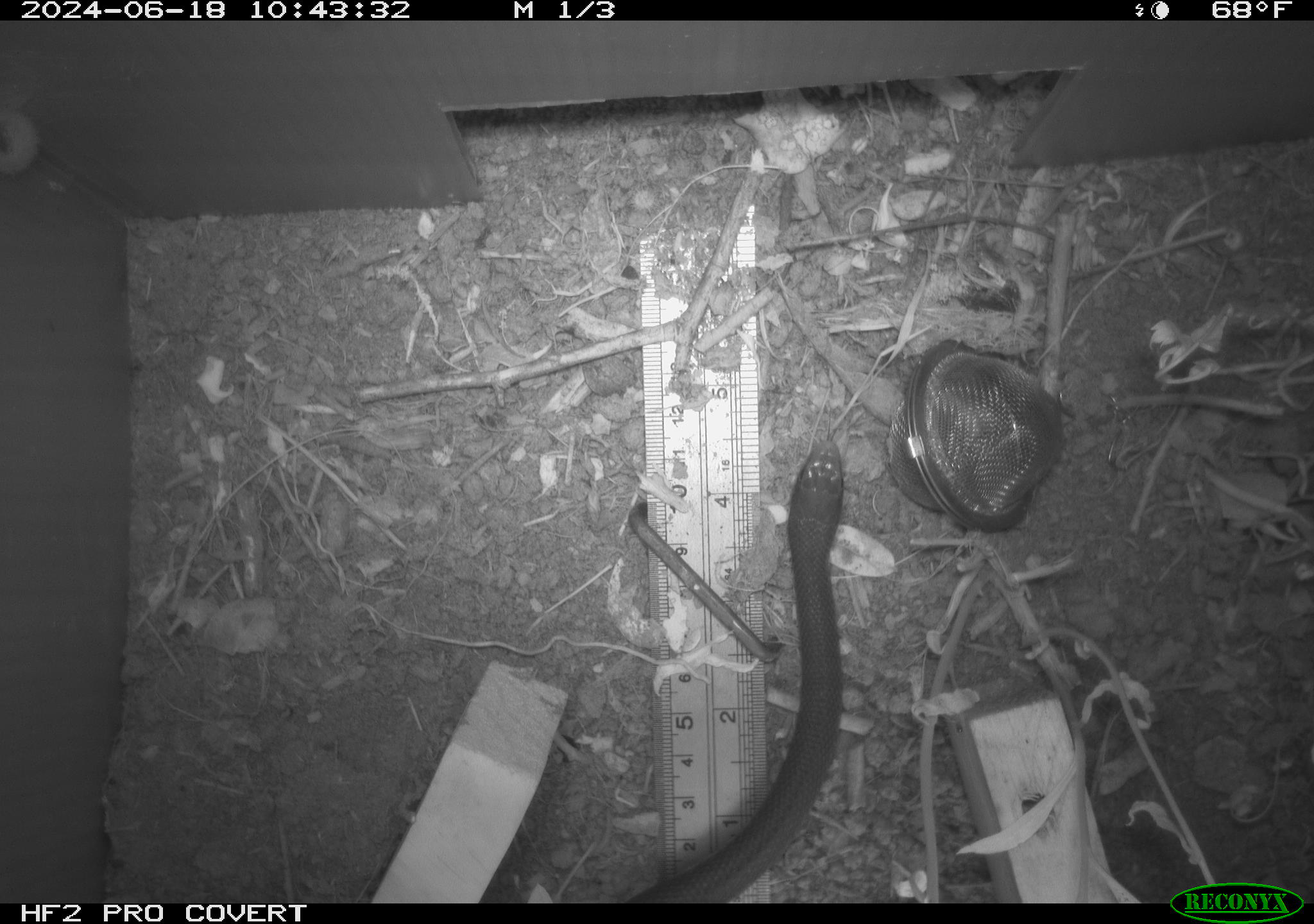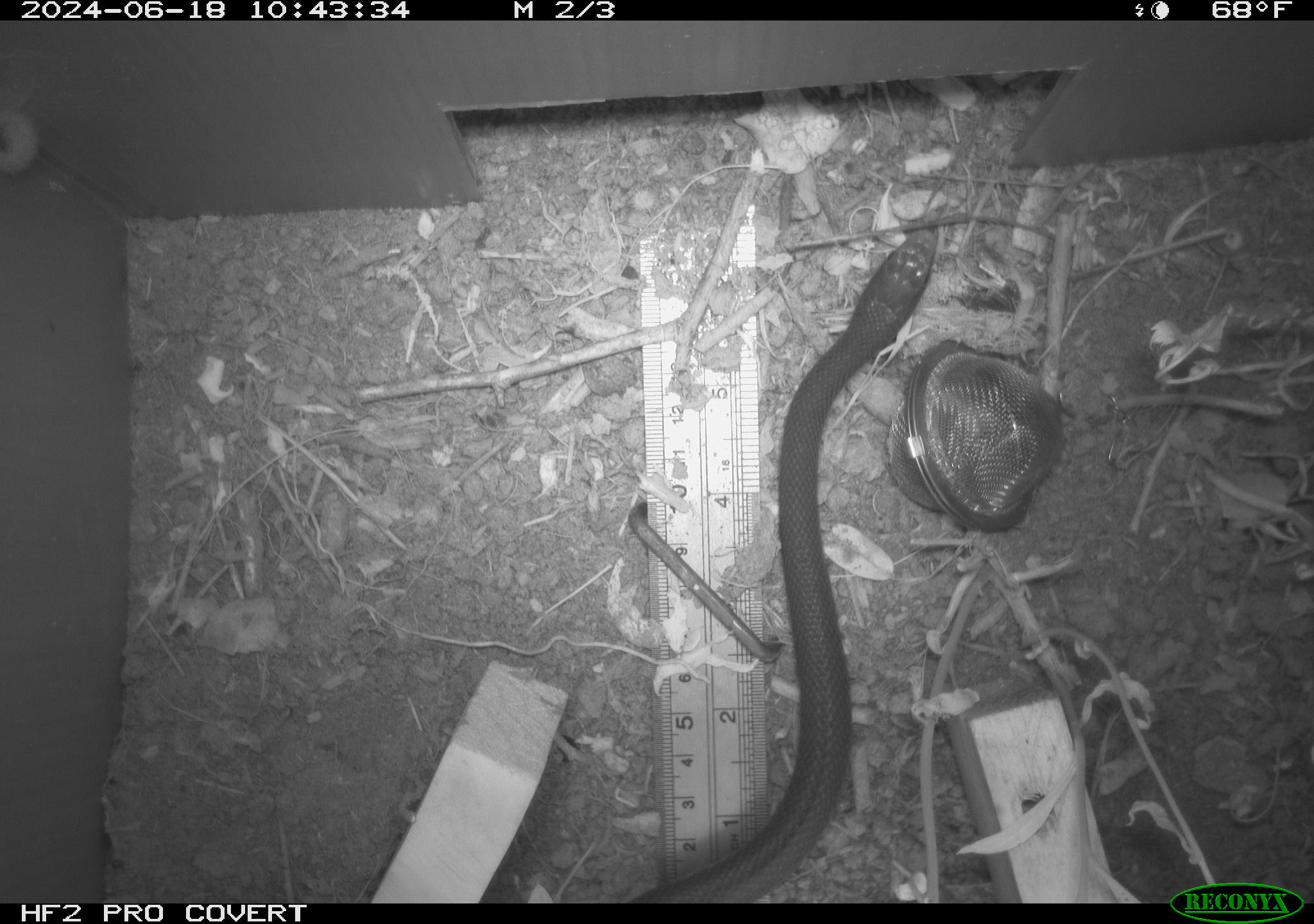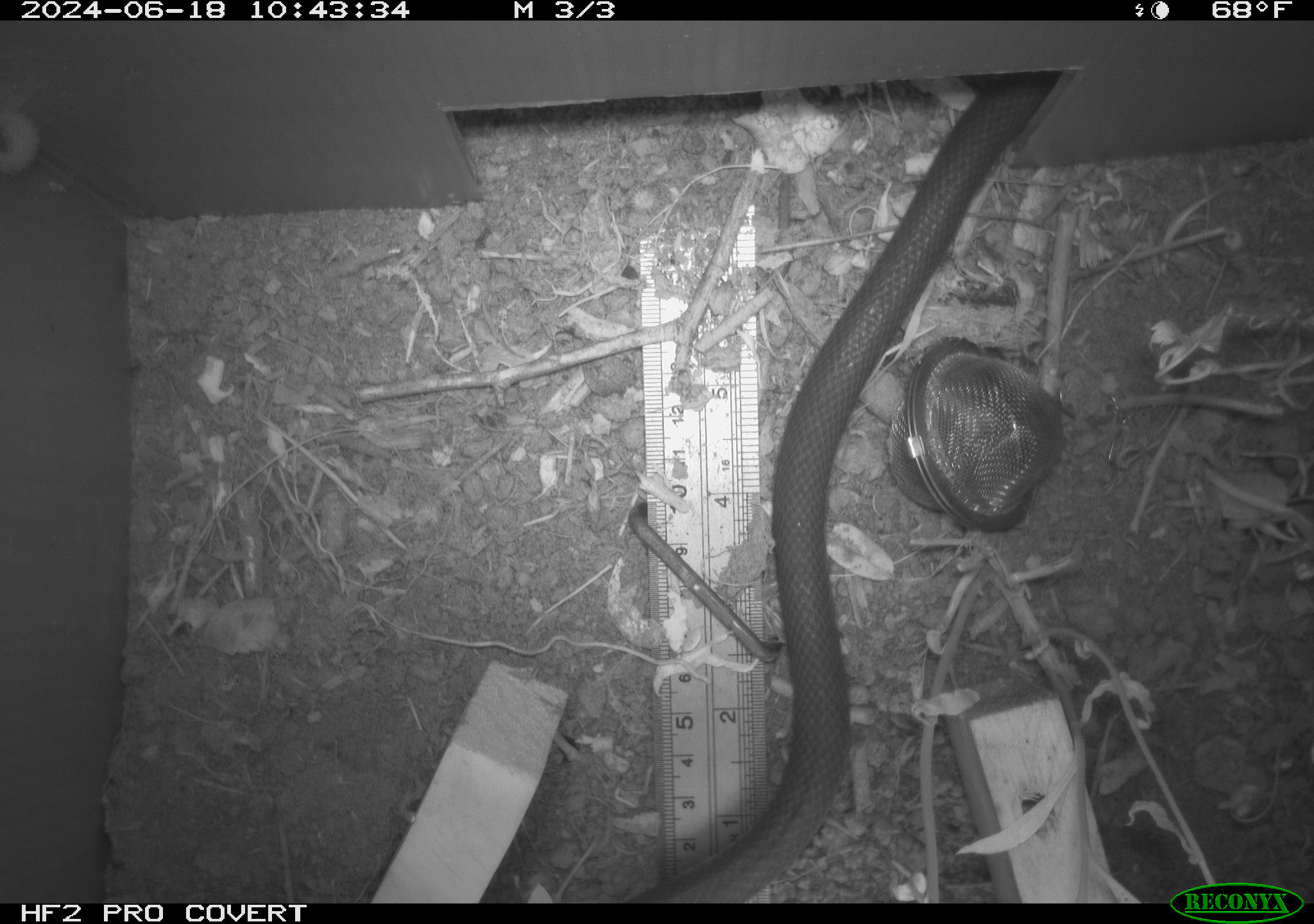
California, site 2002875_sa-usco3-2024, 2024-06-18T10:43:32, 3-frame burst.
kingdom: Animalia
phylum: Chordata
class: Reptilia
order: Squamata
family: Colubridae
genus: Coluber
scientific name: Coluber constrictor mormon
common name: western yellow-bellied racer